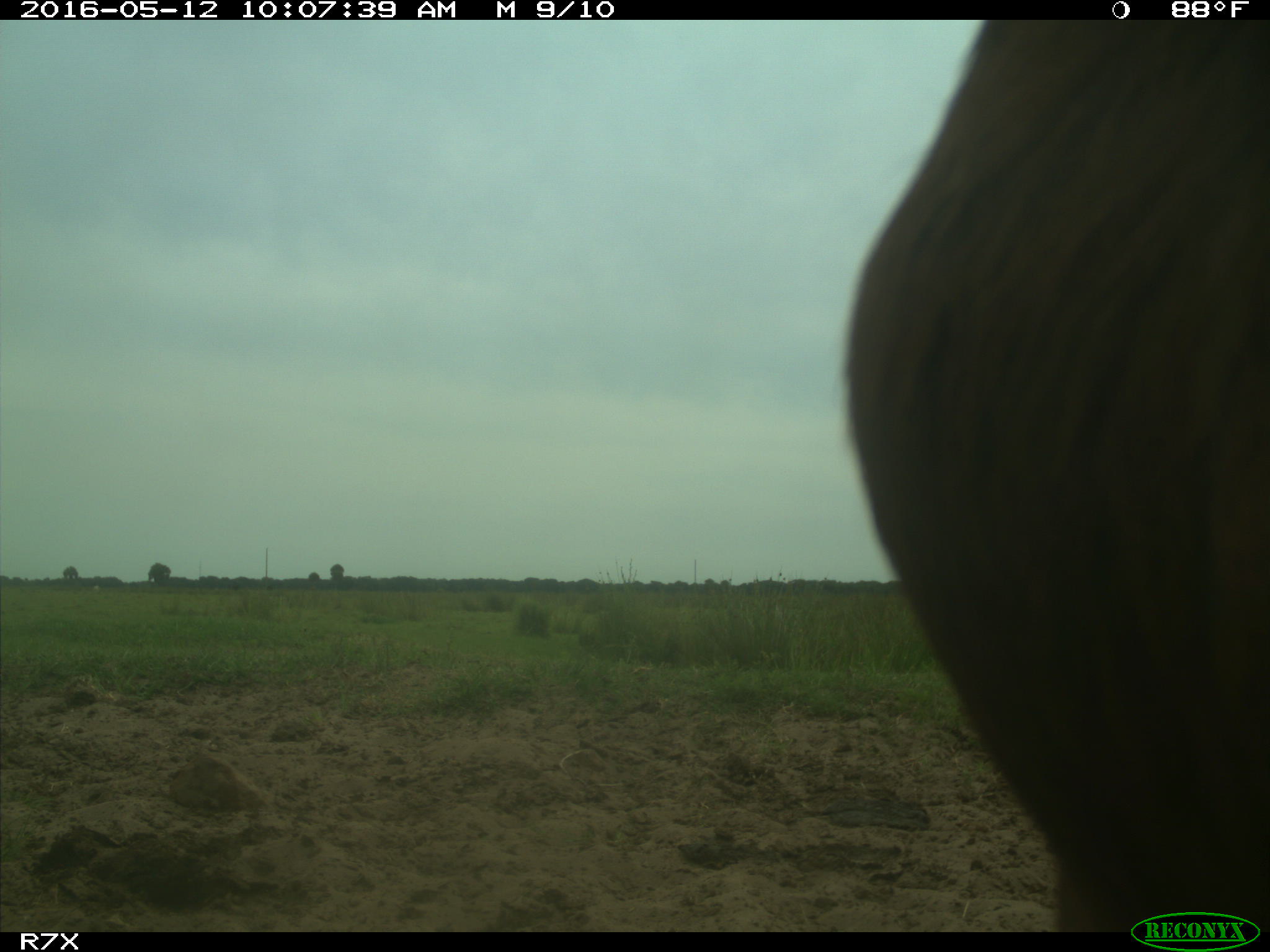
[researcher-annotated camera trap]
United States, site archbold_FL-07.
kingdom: Animalia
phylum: Chordata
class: Mammalia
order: Artiodactyla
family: Bovidae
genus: Bos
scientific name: Bos taurus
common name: domestic cow